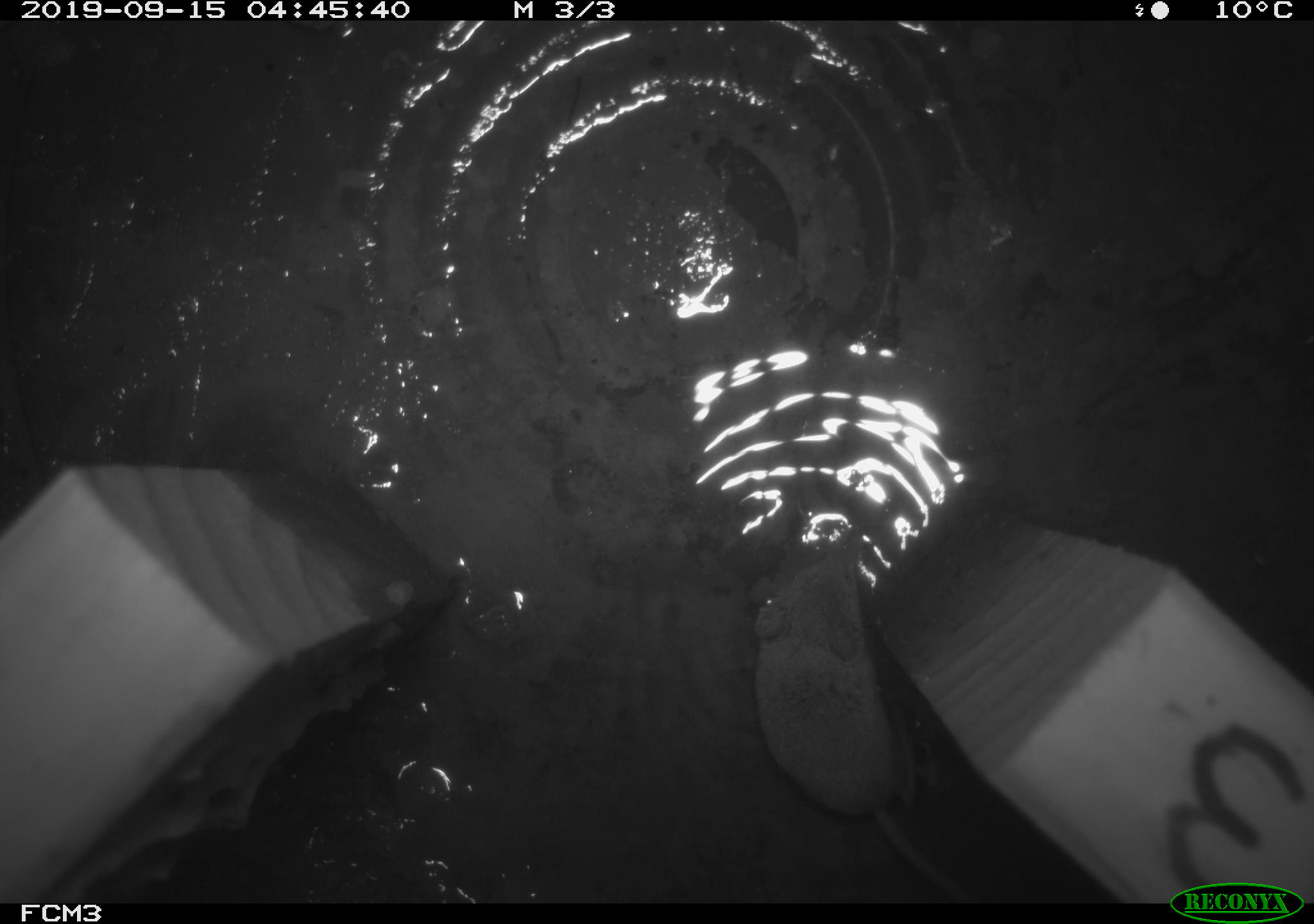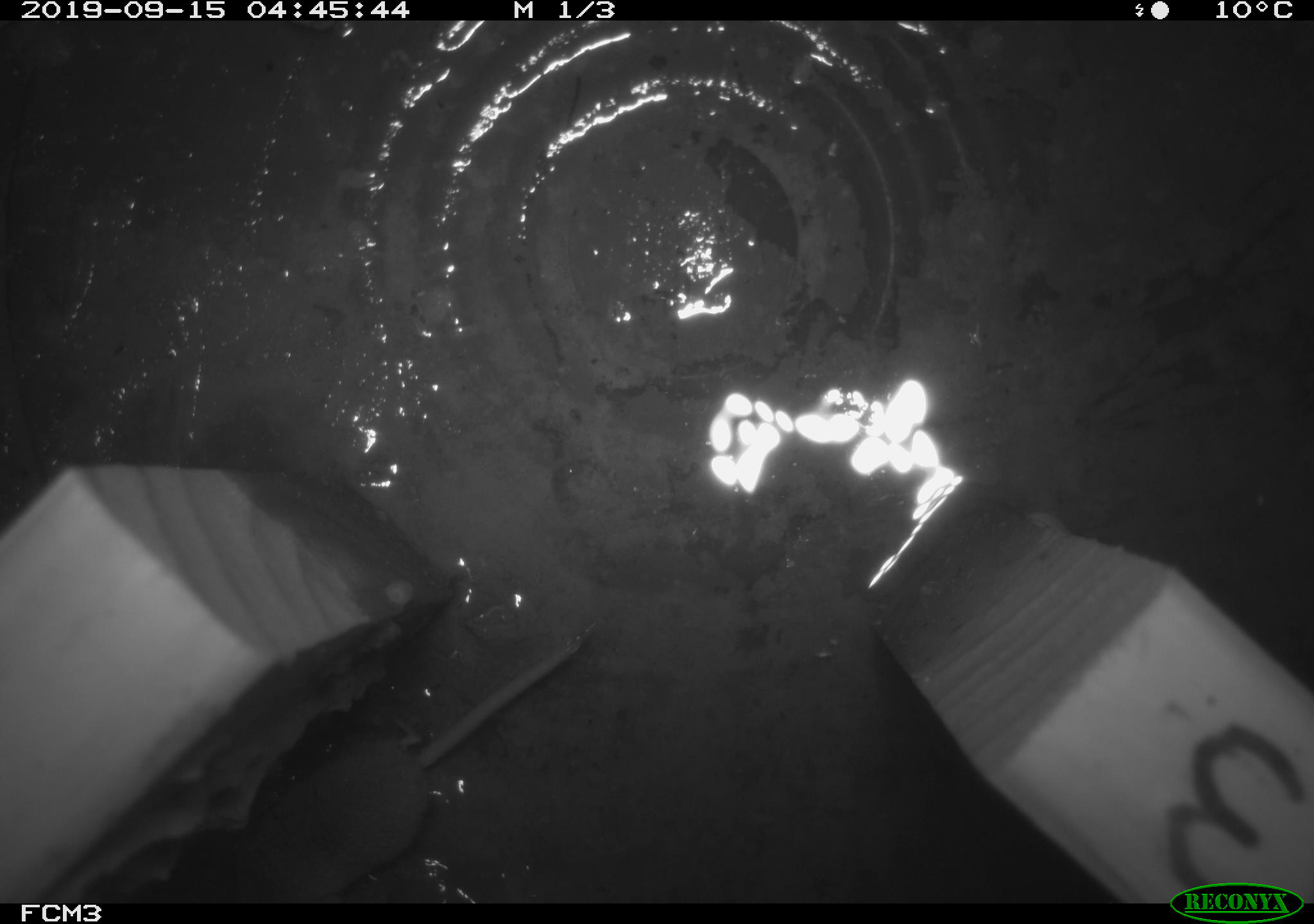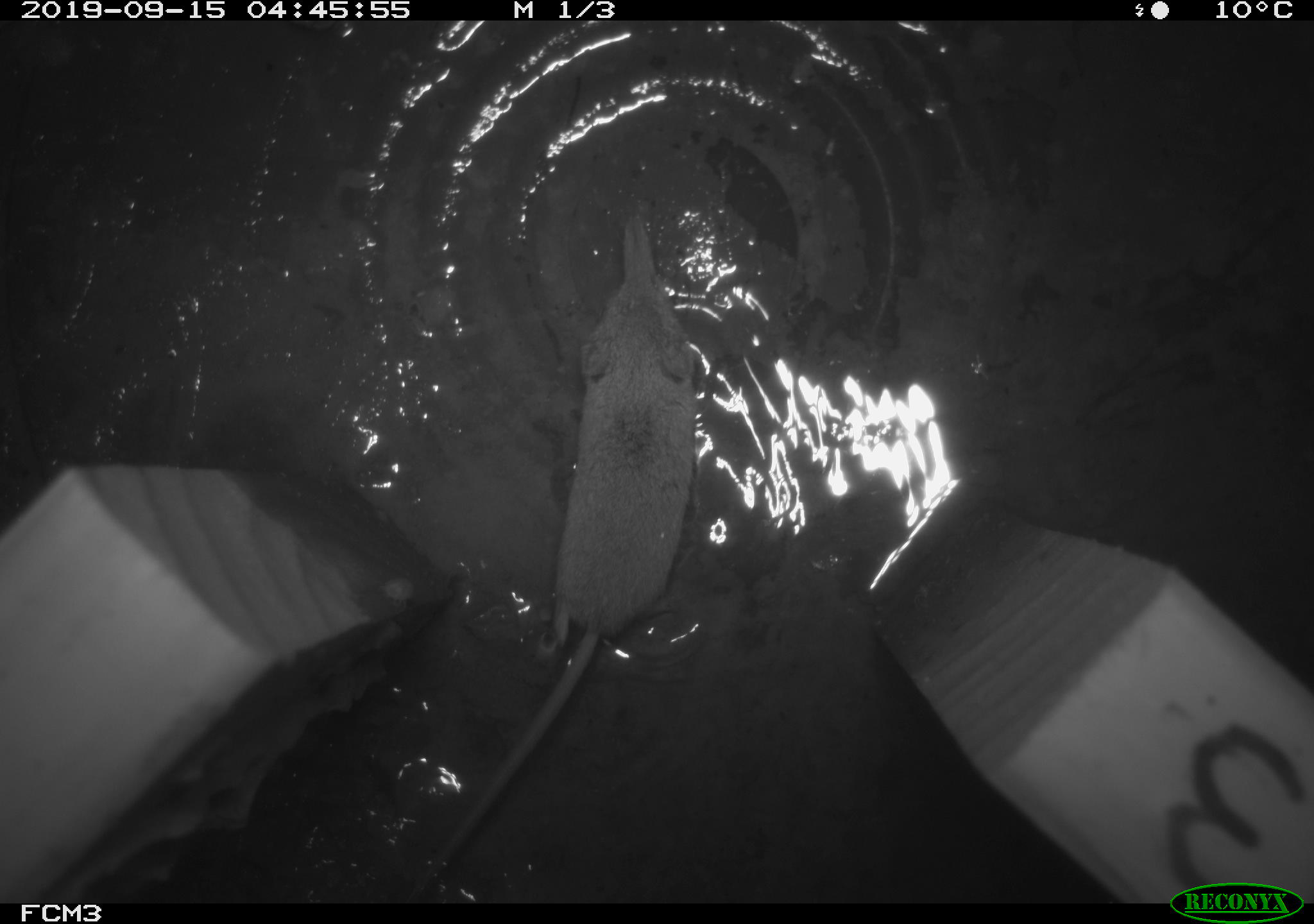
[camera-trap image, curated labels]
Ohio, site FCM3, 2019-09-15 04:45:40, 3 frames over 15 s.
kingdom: Animalia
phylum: Chordata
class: Mammalia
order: Eulipotyphla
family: Soricidae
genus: Sorex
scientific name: Sorex cinereus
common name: masked shrew